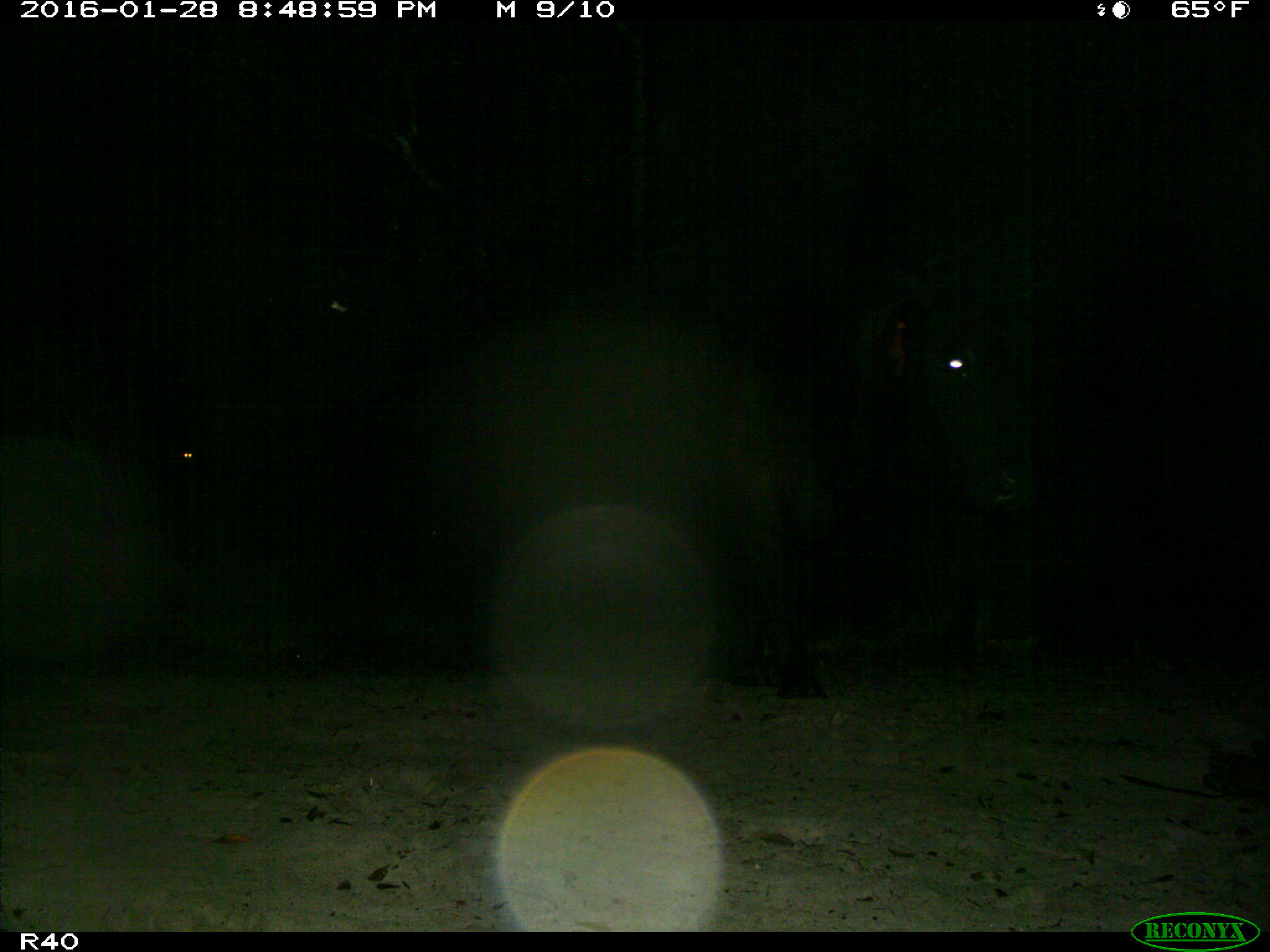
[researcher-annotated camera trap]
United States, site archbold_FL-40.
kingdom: Animalia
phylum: Chordata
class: Mammalia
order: Artiodactyla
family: Bovidae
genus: Bos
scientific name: Bos taurus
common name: domestic cow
Bos taurus (domestic cow).